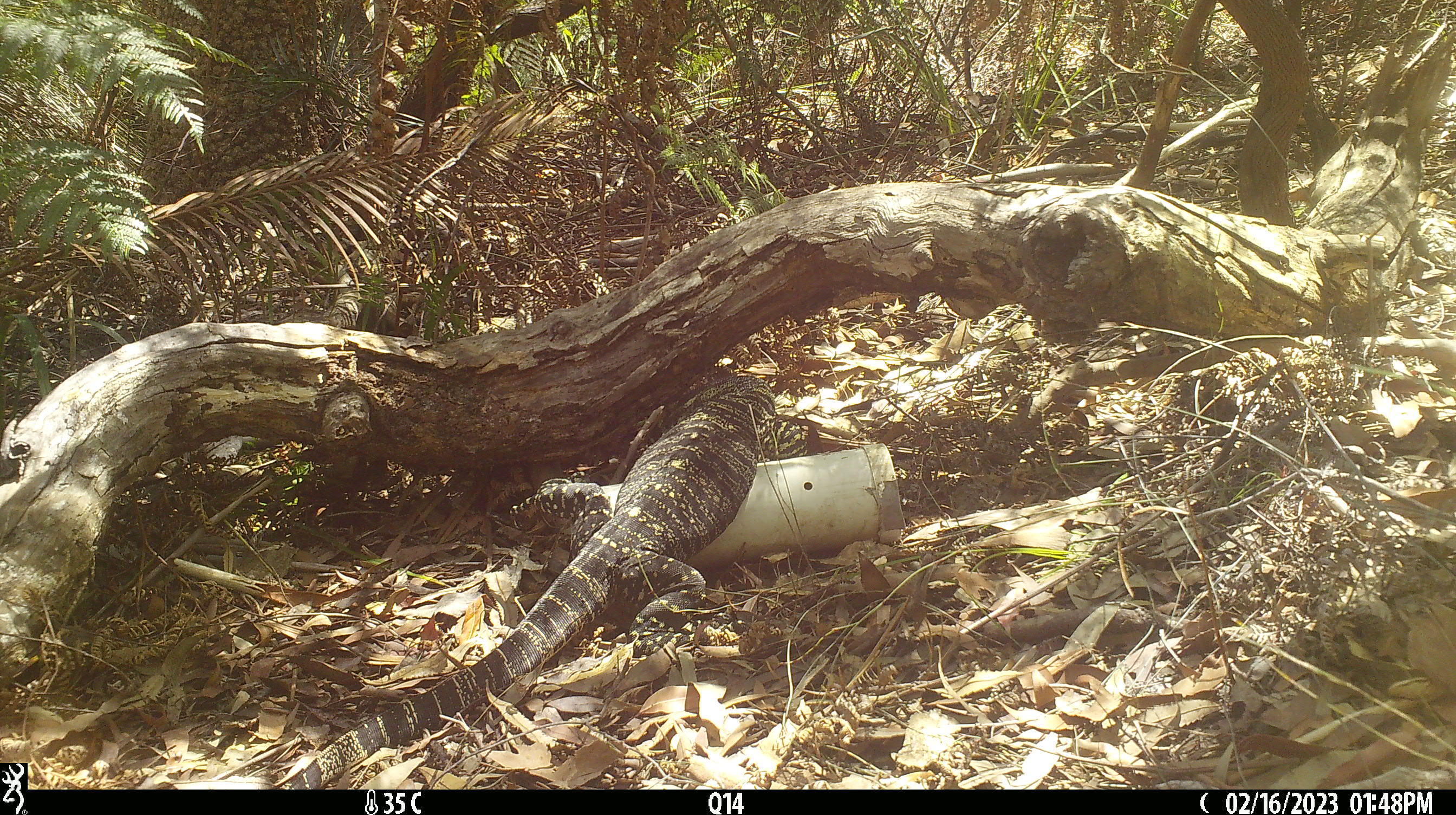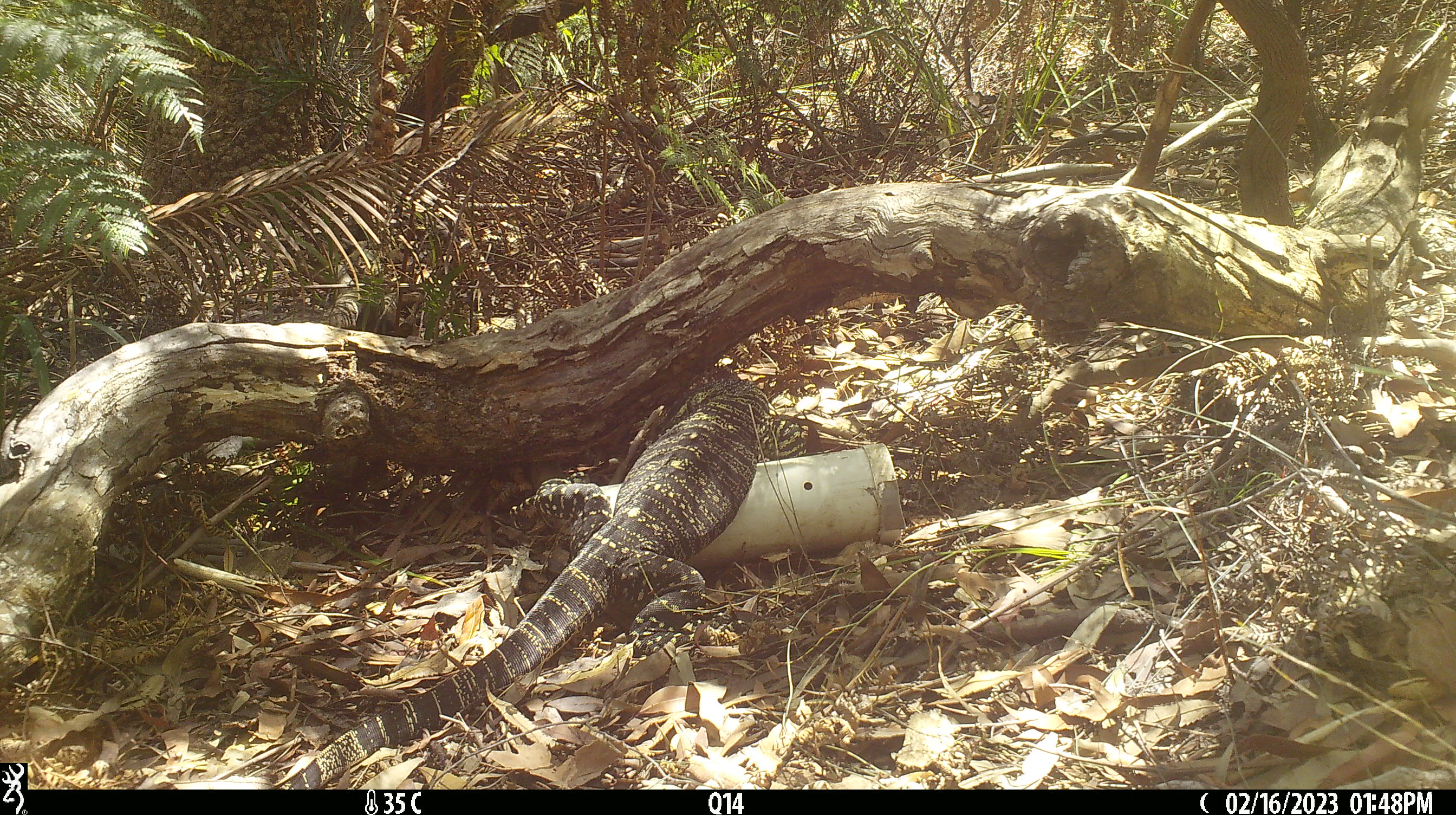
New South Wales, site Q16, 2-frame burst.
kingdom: Animalia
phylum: Chordata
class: Reptilia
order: Squamata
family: Varanidae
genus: Varanus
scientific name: Varanus varius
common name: lace monitor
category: goanna